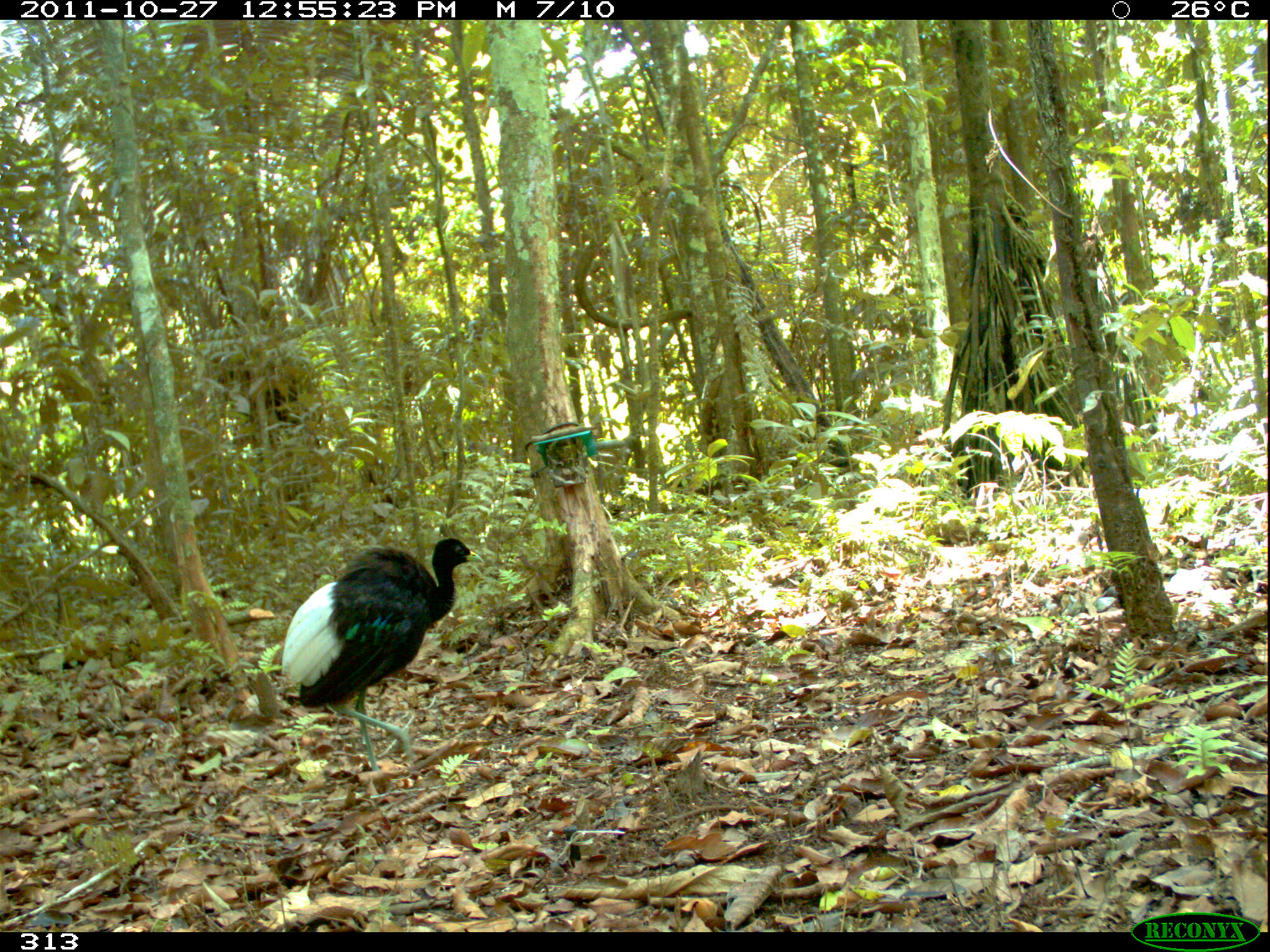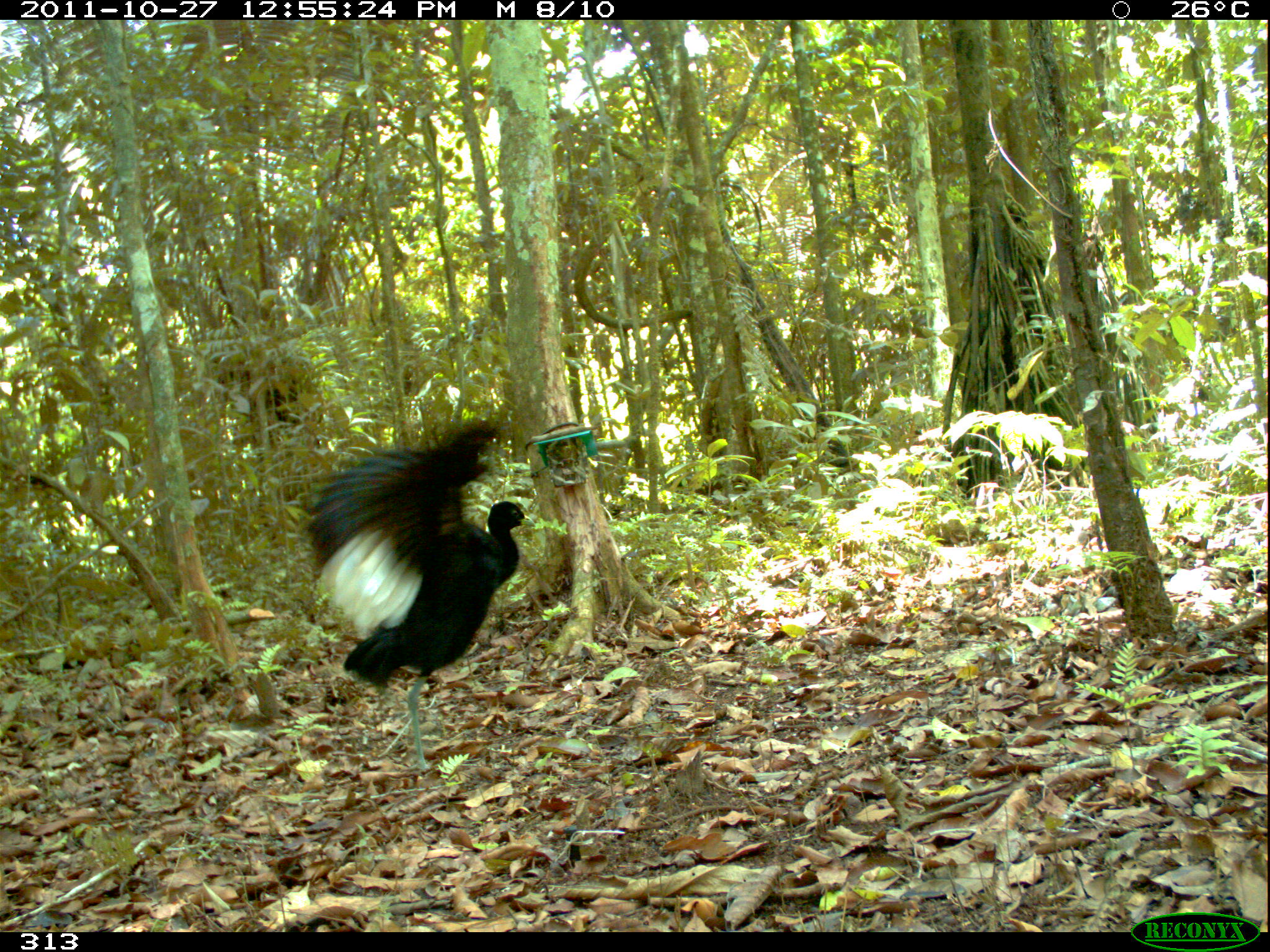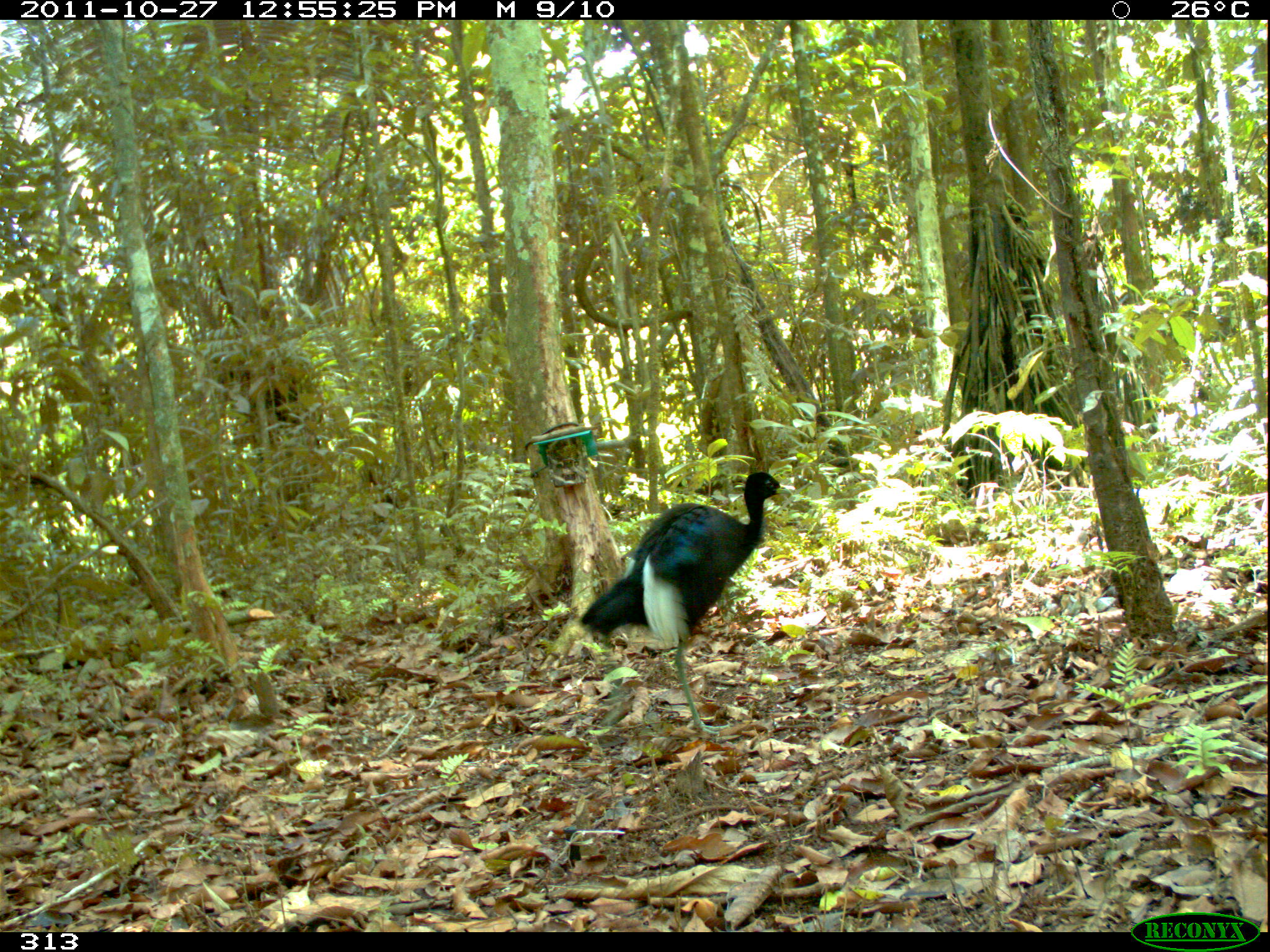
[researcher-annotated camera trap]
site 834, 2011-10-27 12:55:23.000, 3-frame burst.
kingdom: Animalia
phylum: Chordata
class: Aves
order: Gruiformes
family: Psophiidae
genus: Psophia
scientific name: Psophia leucoptera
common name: pale-winged trumpeter